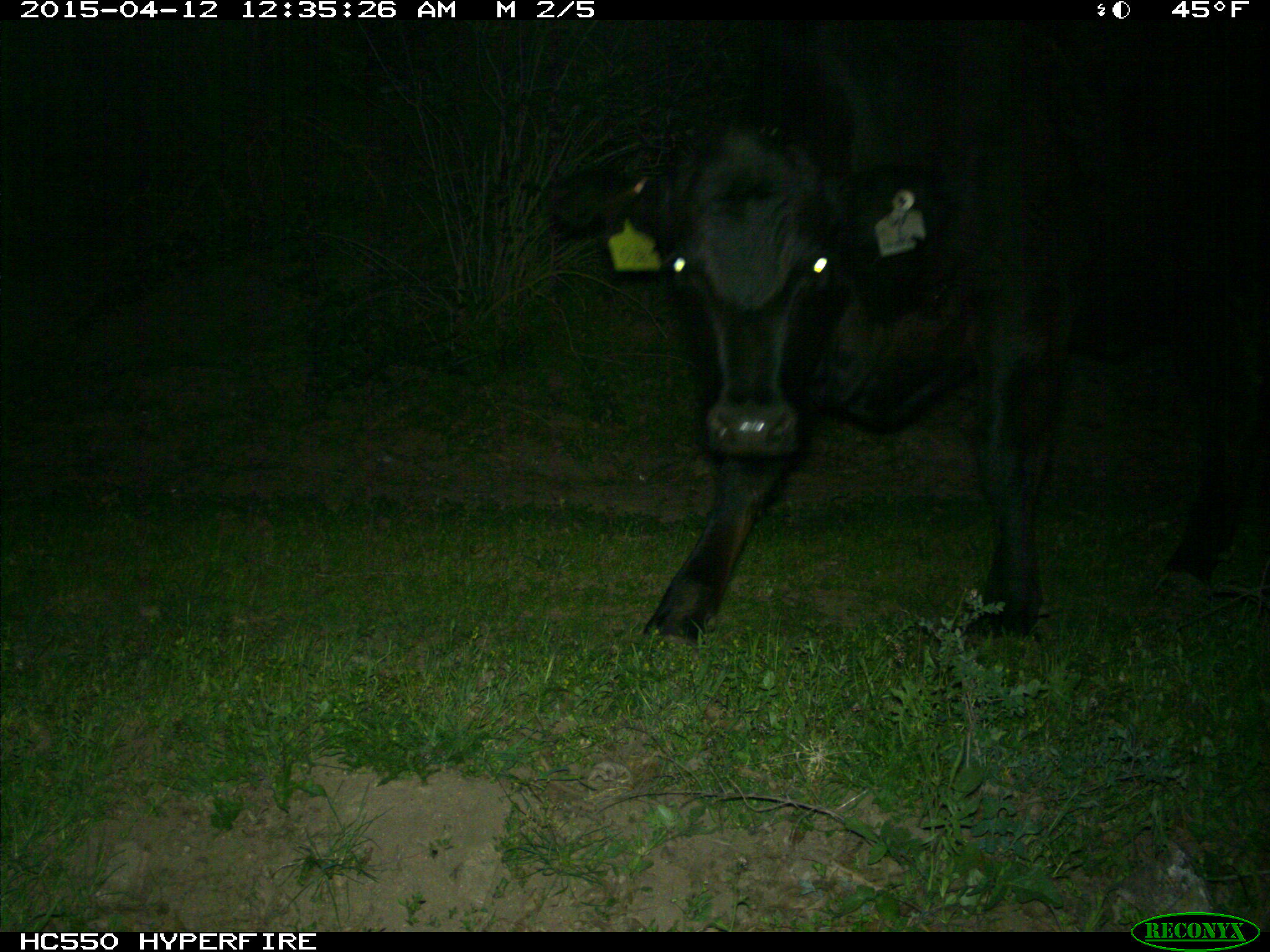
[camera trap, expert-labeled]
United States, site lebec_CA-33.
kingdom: Animalia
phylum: Chordata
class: Mammalia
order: Artiodactyla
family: Bovidae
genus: Bos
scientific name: Bos taurus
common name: domestic cow